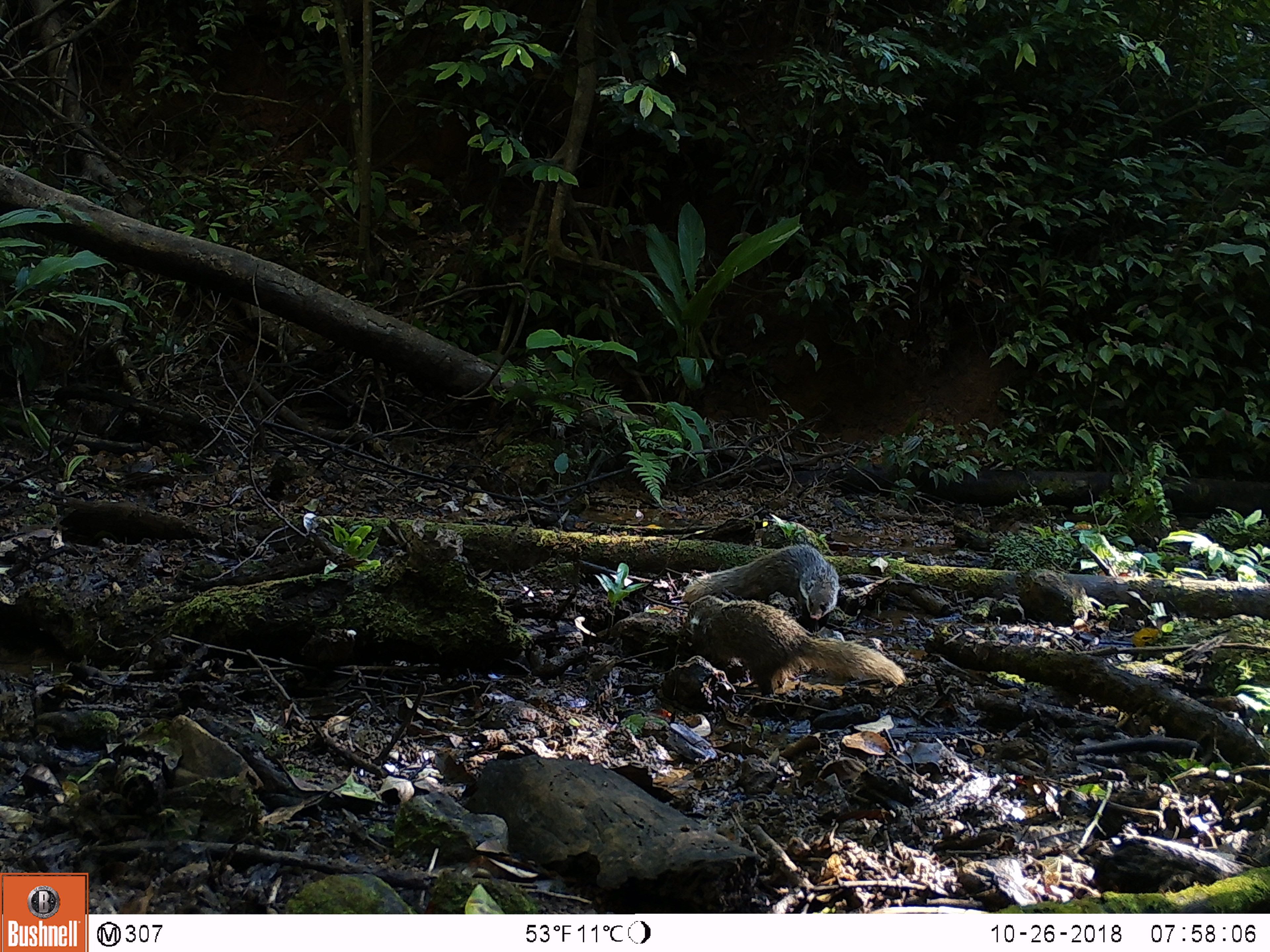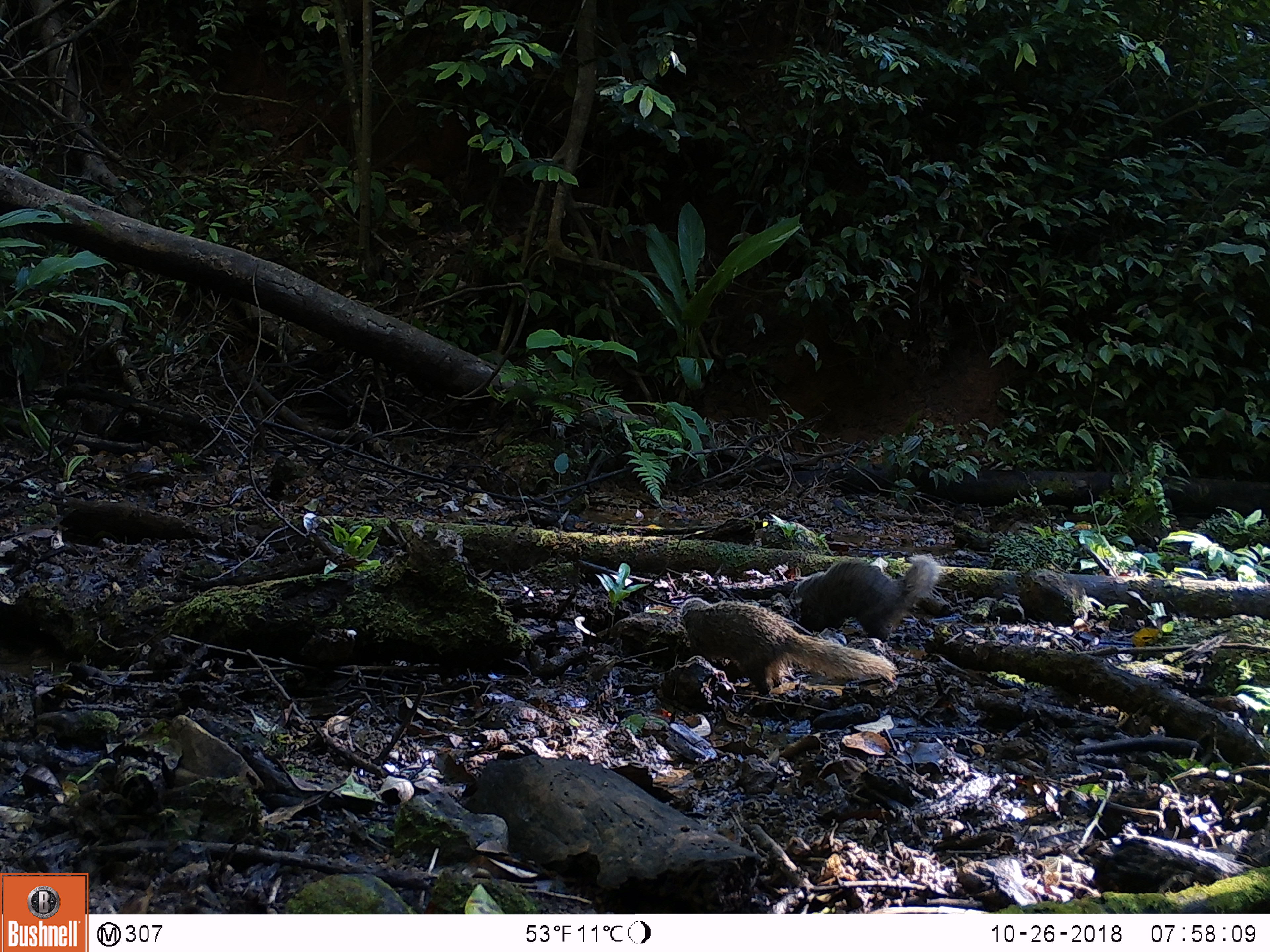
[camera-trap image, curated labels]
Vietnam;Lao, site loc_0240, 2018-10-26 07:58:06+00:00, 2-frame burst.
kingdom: Animalia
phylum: Chordata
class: Mammalia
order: Carnivora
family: Herpestidae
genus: Urva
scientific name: Urva urva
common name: crab-eating mongoose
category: crab eating mongoose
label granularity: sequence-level